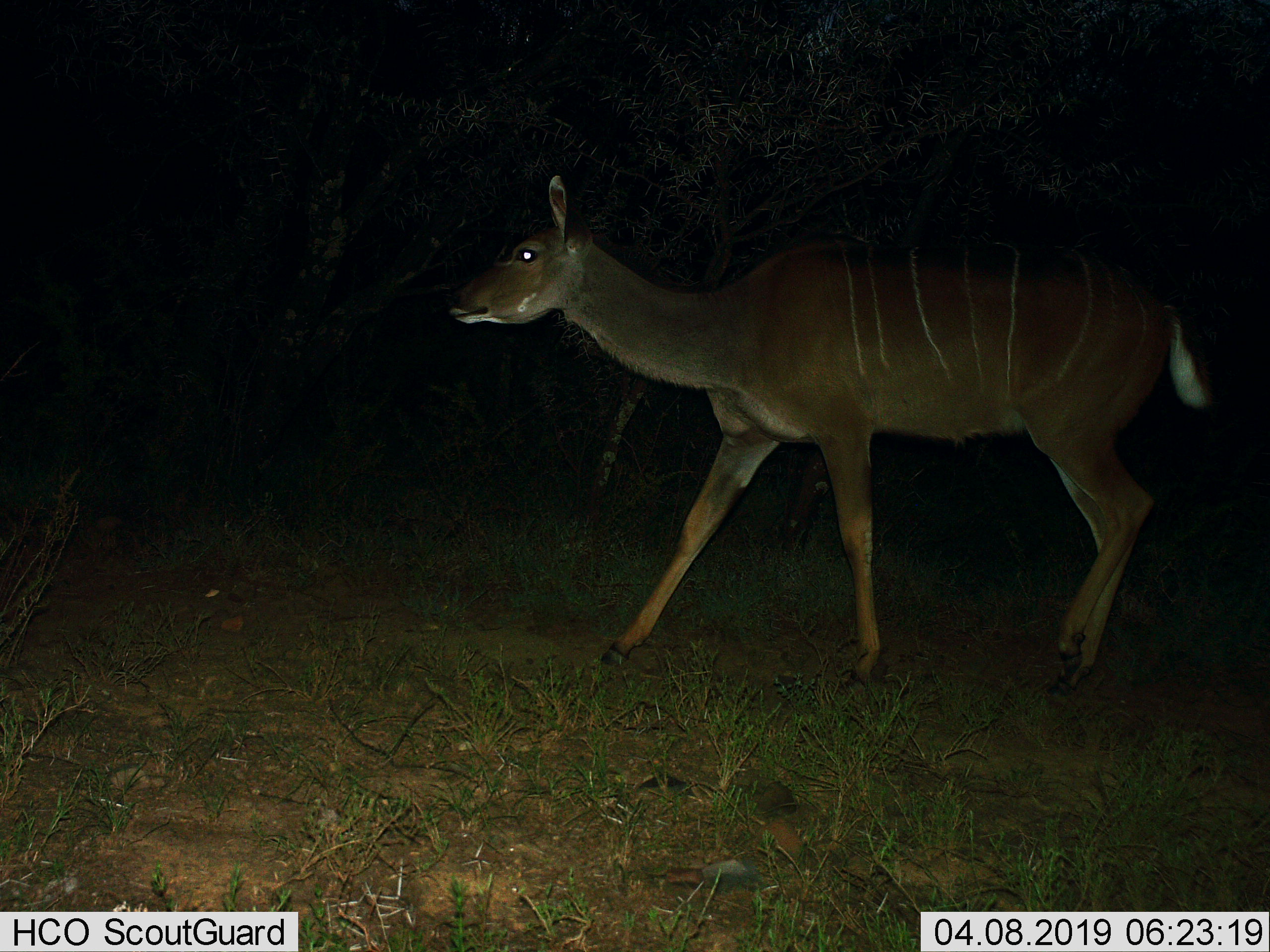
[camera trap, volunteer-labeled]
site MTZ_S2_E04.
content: unidentified animal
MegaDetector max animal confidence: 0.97